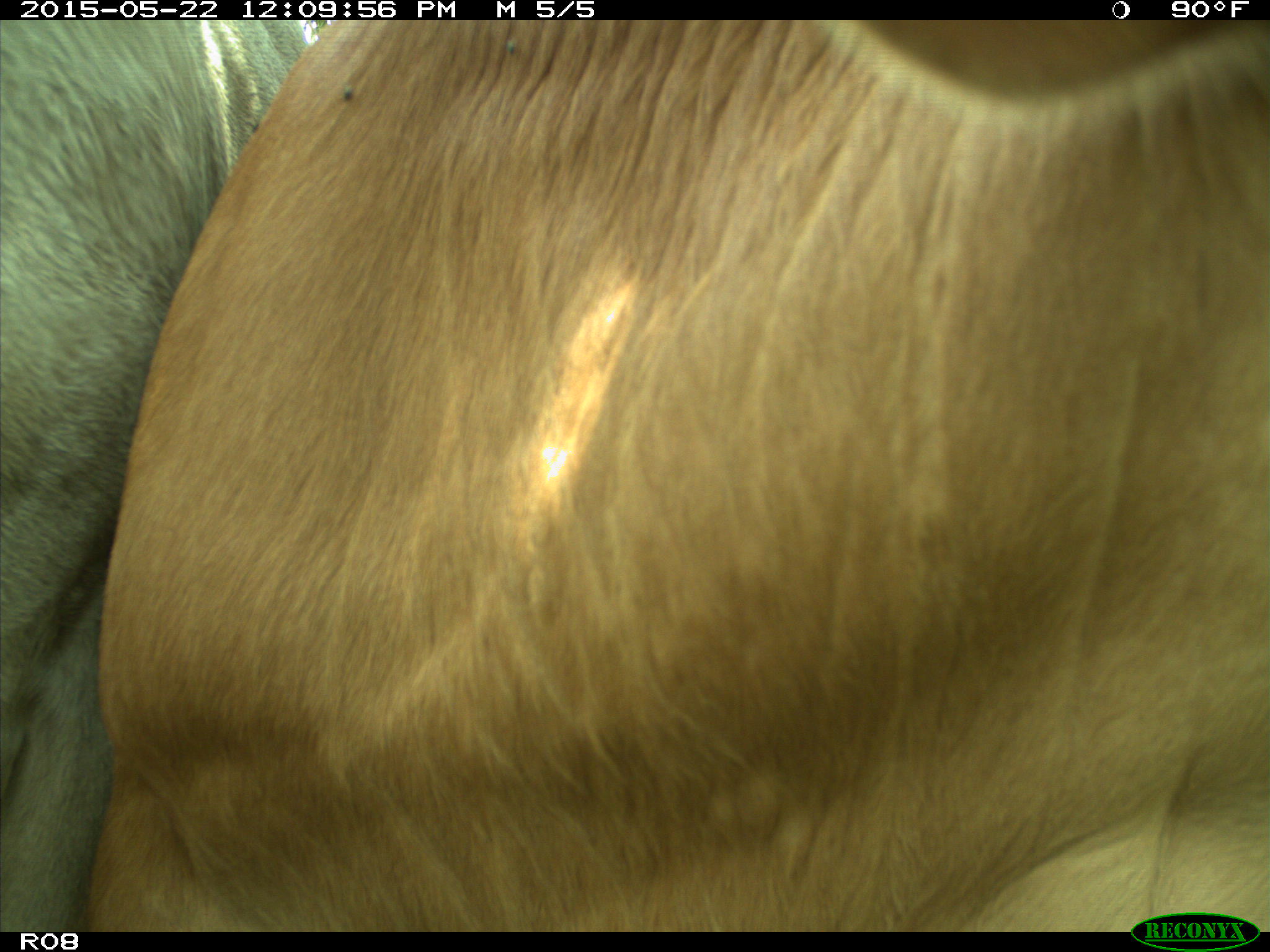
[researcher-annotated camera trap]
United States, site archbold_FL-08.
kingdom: Animalia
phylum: Chordata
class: Mammalia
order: Artiodactyla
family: Bovidae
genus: Bos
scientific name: Bos taurus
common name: domestic cow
Bos taurus (domestic cow).